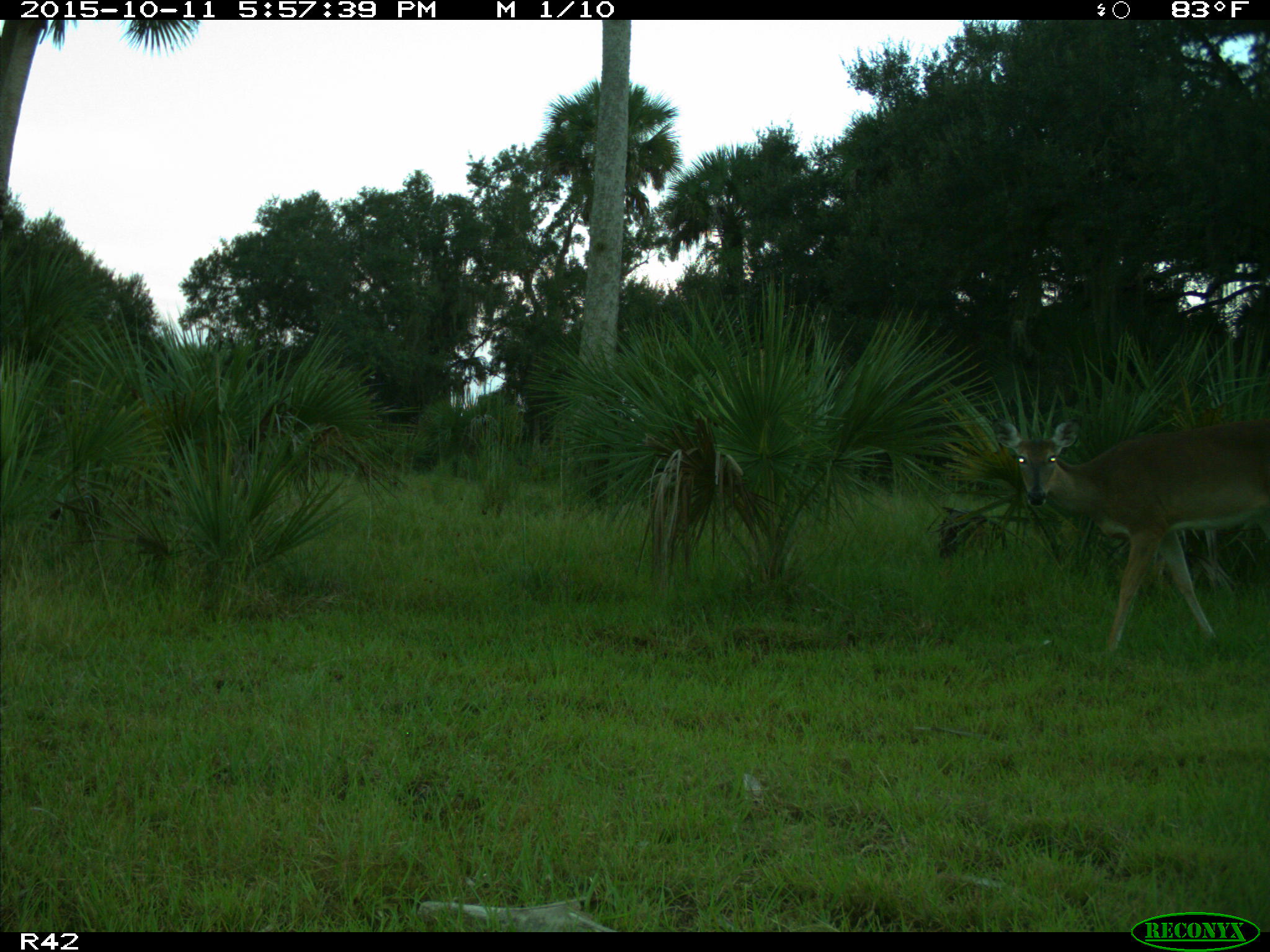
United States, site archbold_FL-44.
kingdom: Animalia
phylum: Chordata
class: Mammalia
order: Artiodactyla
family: Cervidae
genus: Odocoileus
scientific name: Odocoileus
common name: deer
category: unidentified deer